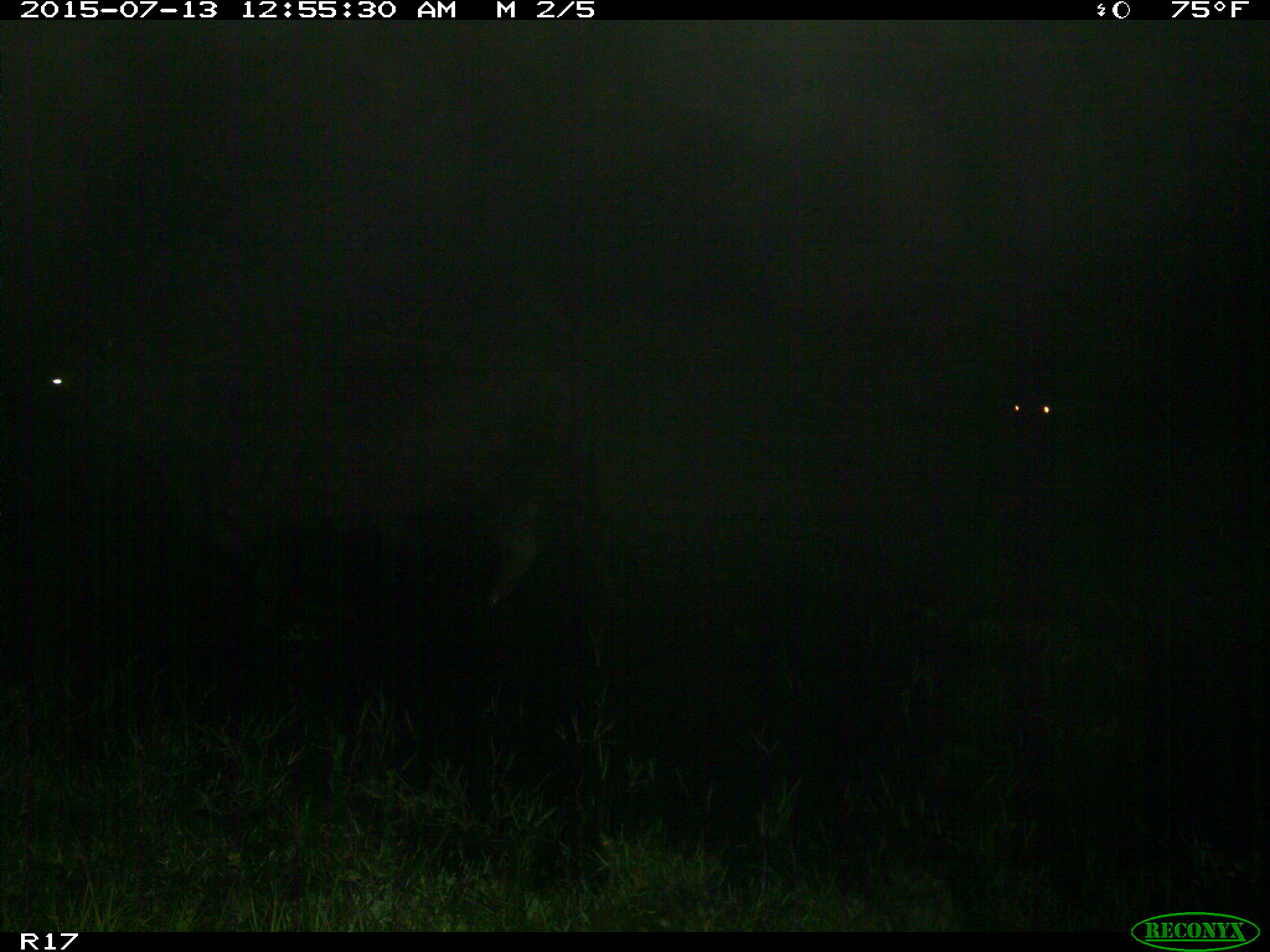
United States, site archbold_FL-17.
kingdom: Animalia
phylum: Chordata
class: Mammalia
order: Artiodactyla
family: Bovidae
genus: Bos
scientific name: Bos taurus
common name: domestic cow